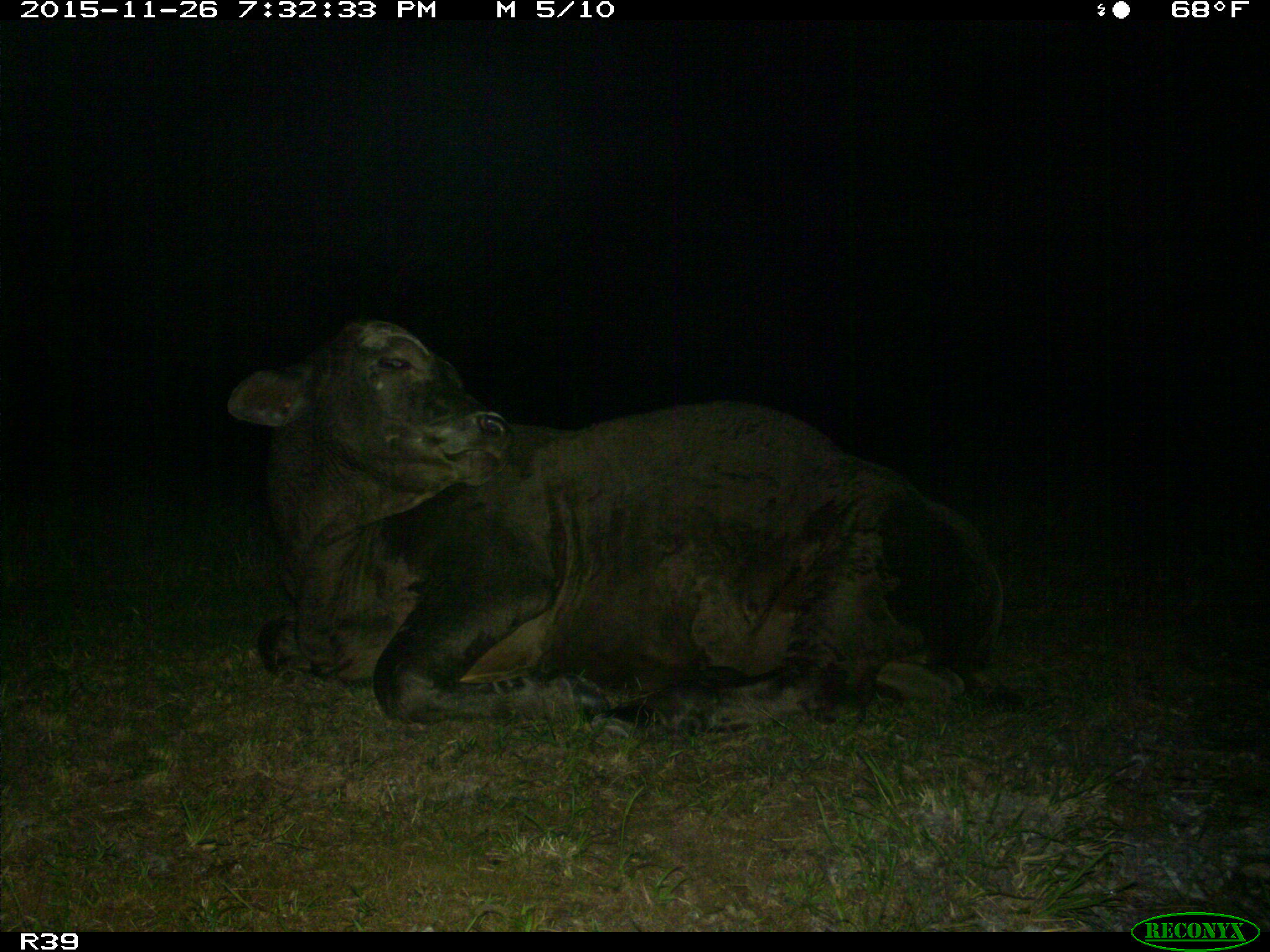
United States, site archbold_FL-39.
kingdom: Animalia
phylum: Chordata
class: Mammalia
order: Artiodactyla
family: Bovidae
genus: Bos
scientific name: Bos taurus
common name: domestic cow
Bos taurus (domestic cow).